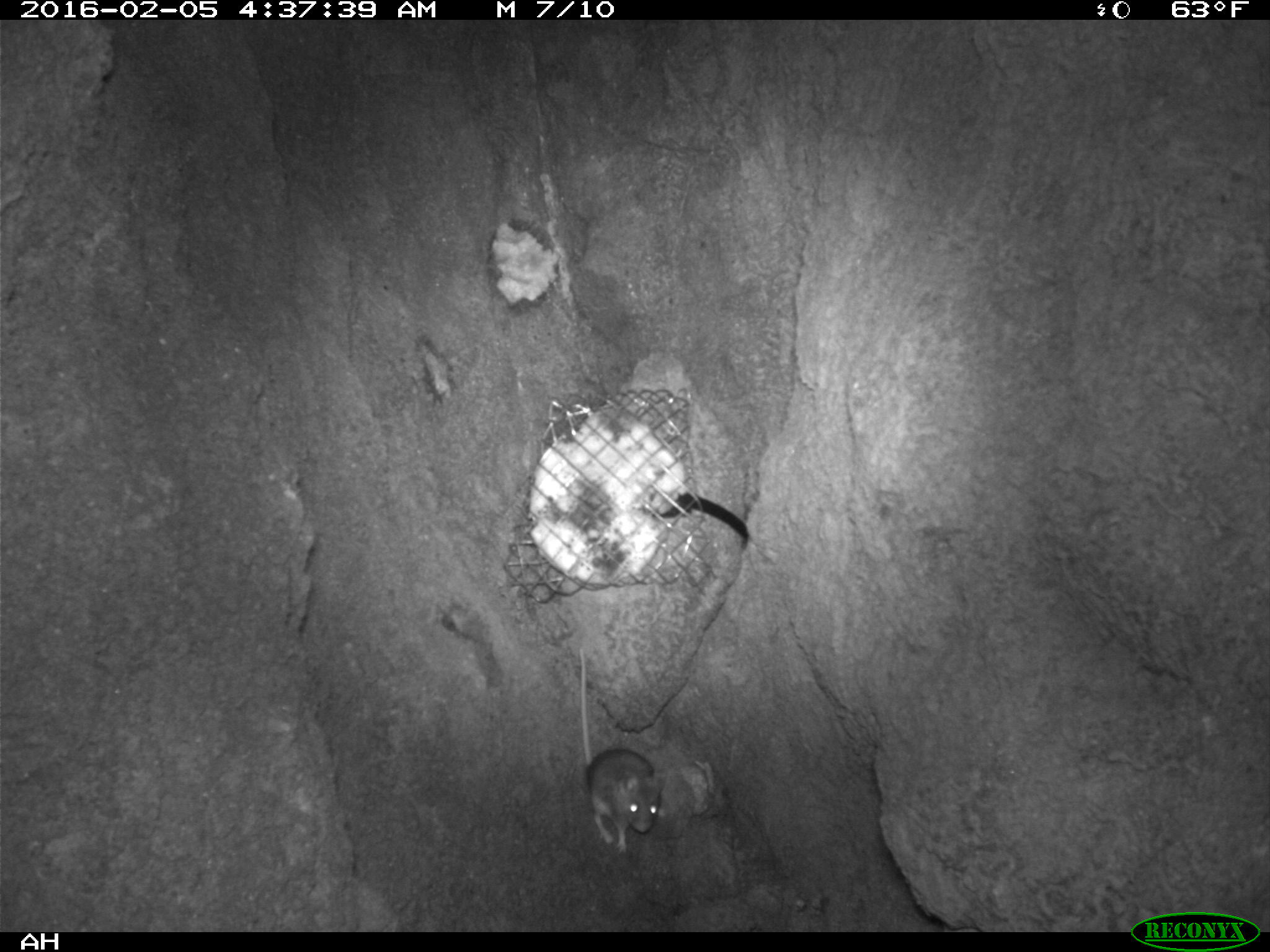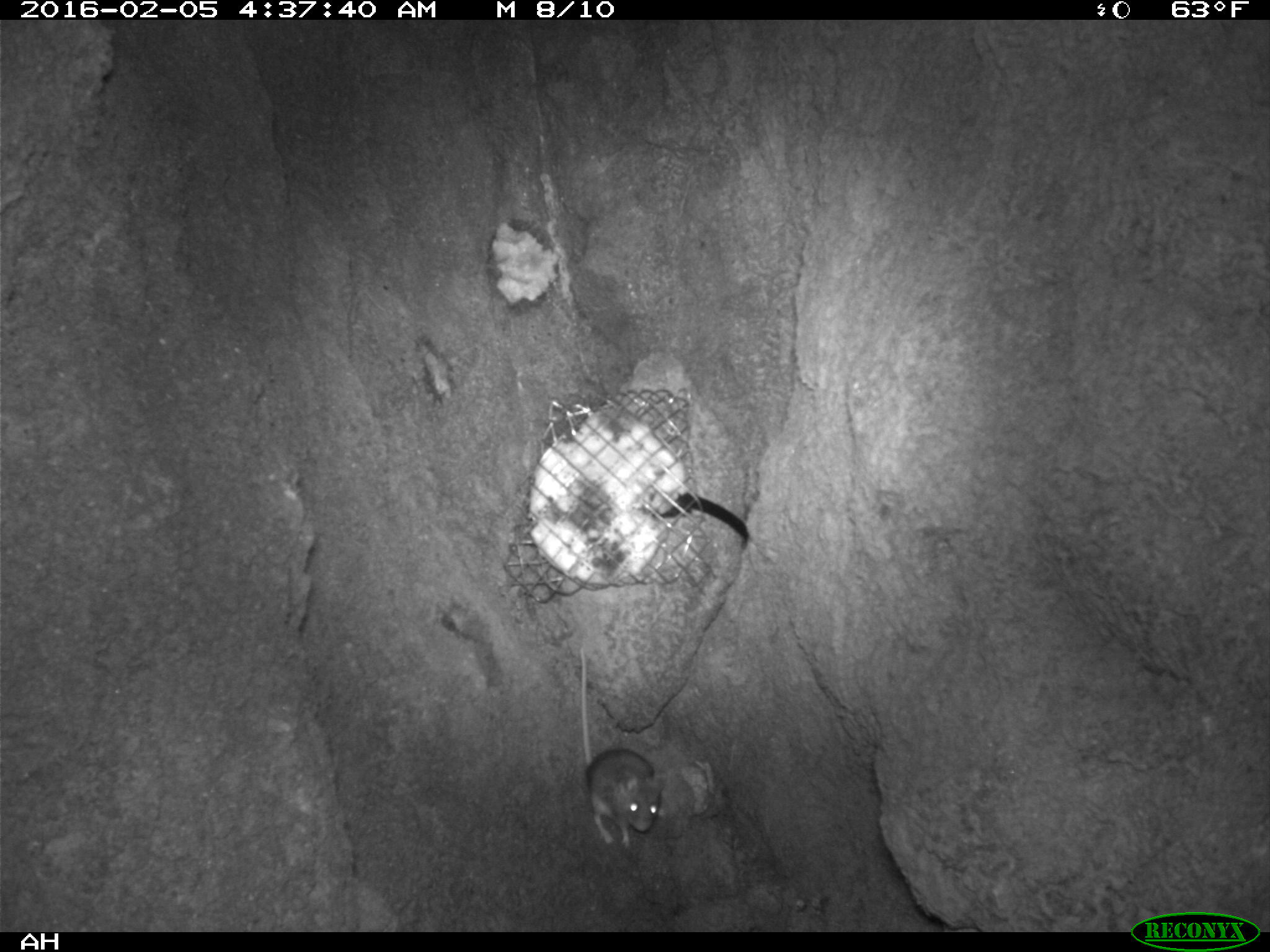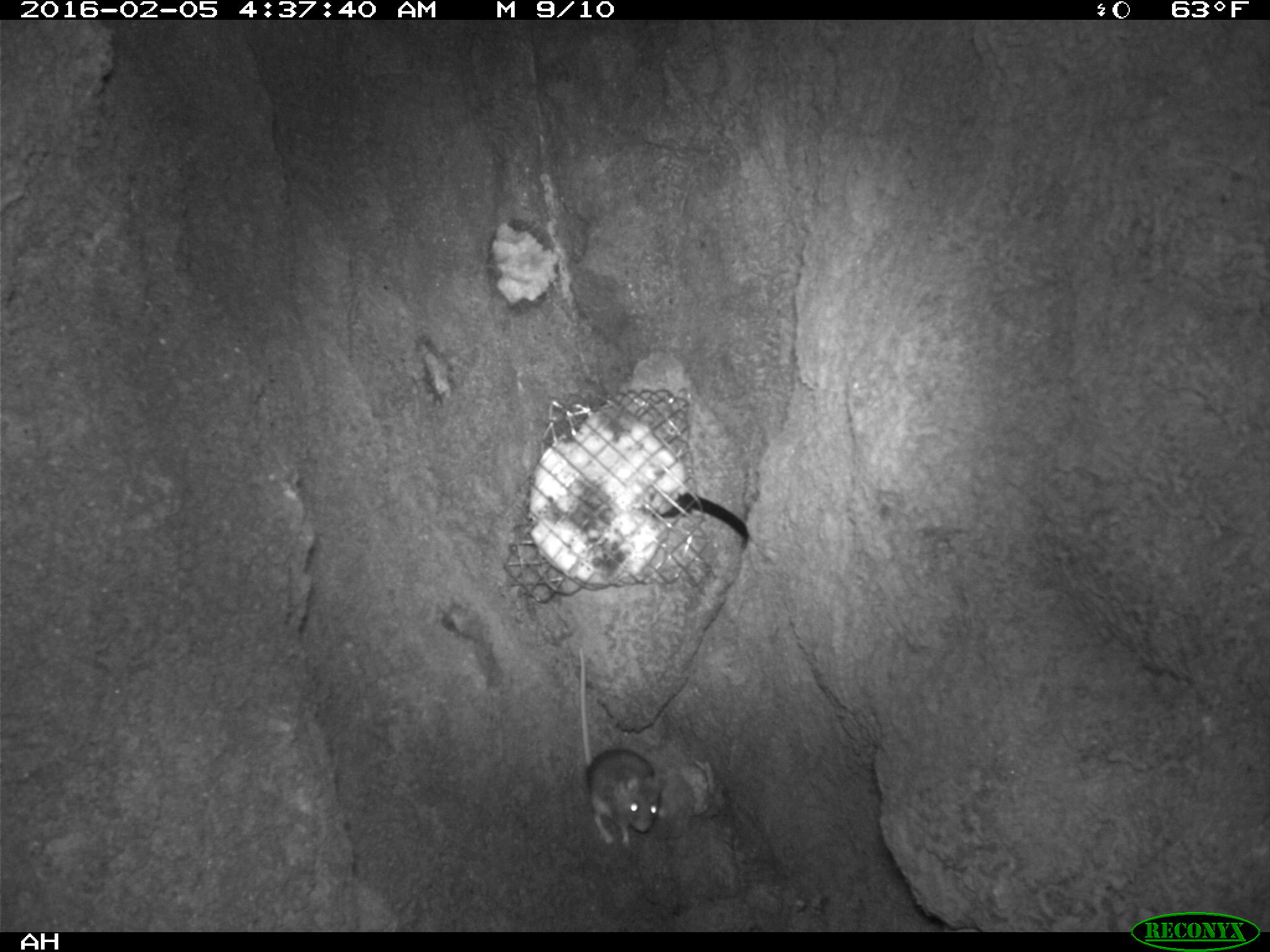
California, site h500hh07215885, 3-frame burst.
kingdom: Animalia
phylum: Chordata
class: Mammalia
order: Rodentia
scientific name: Rodentia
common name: rodent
Rodent (Rodentia).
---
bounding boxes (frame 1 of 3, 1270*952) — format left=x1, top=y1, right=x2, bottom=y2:
rodent: left=579, top=650, right=667, bottom=855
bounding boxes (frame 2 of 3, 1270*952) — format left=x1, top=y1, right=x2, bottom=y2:
rodent: left=579, top=646, right=664, bottom=846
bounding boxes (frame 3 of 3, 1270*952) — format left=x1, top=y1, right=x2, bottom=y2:
rodent: left=579, top=646, right=667, bottom=847